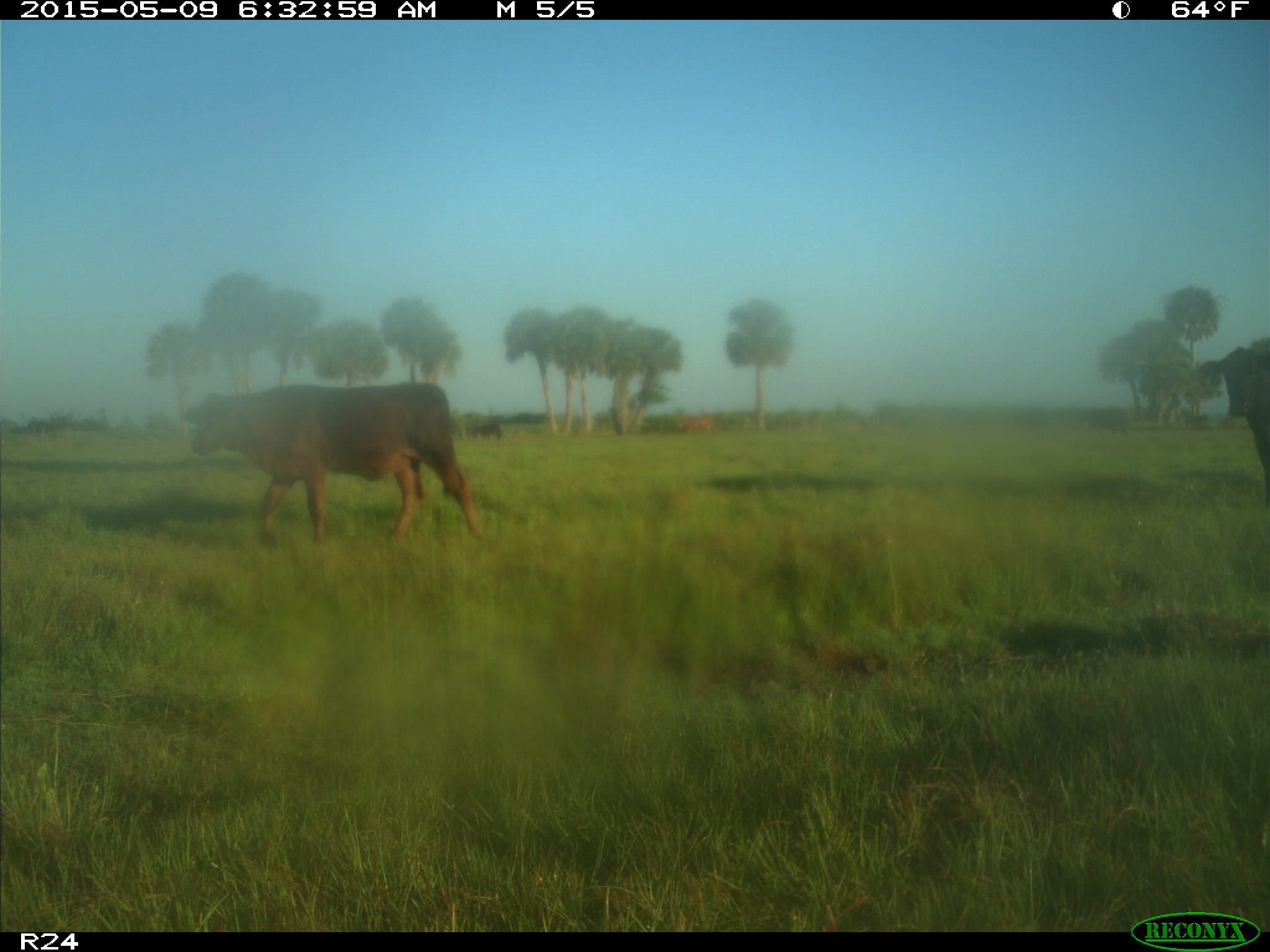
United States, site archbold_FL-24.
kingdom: Animalia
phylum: Chordata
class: Mammalia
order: Artiodactyla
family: Bovidae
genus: Bos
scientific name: Bos taurus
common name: domestic cow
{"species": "Bos taurus (domestic cow)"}